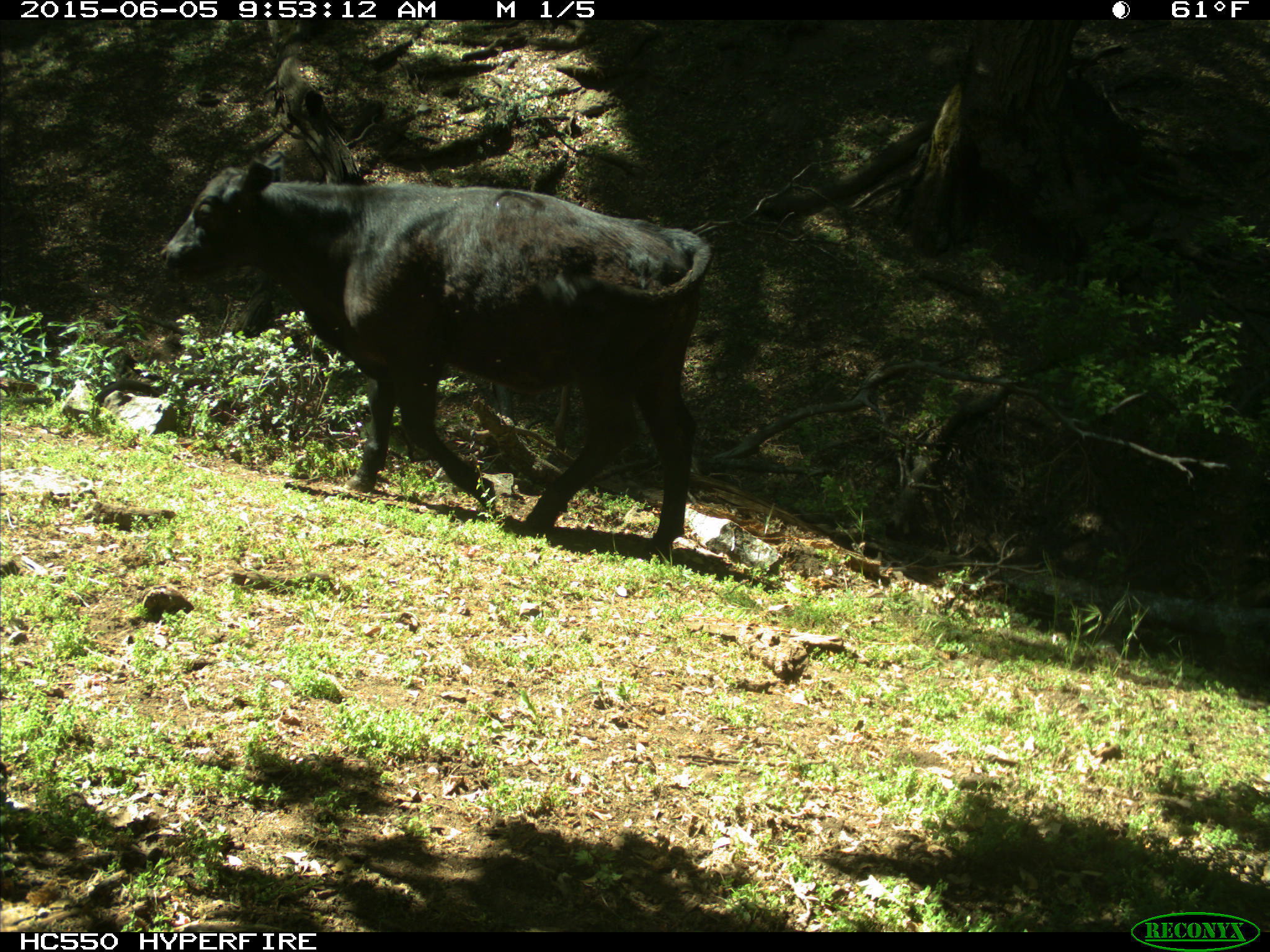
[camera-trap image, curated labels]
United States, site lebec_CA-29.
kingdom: Animalia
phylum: Chordata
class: Mammalia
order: Artiodactyla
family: Bovidae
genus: Bos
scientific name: Bos taurus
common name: domestic cow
Bos taurus (domestic cow).